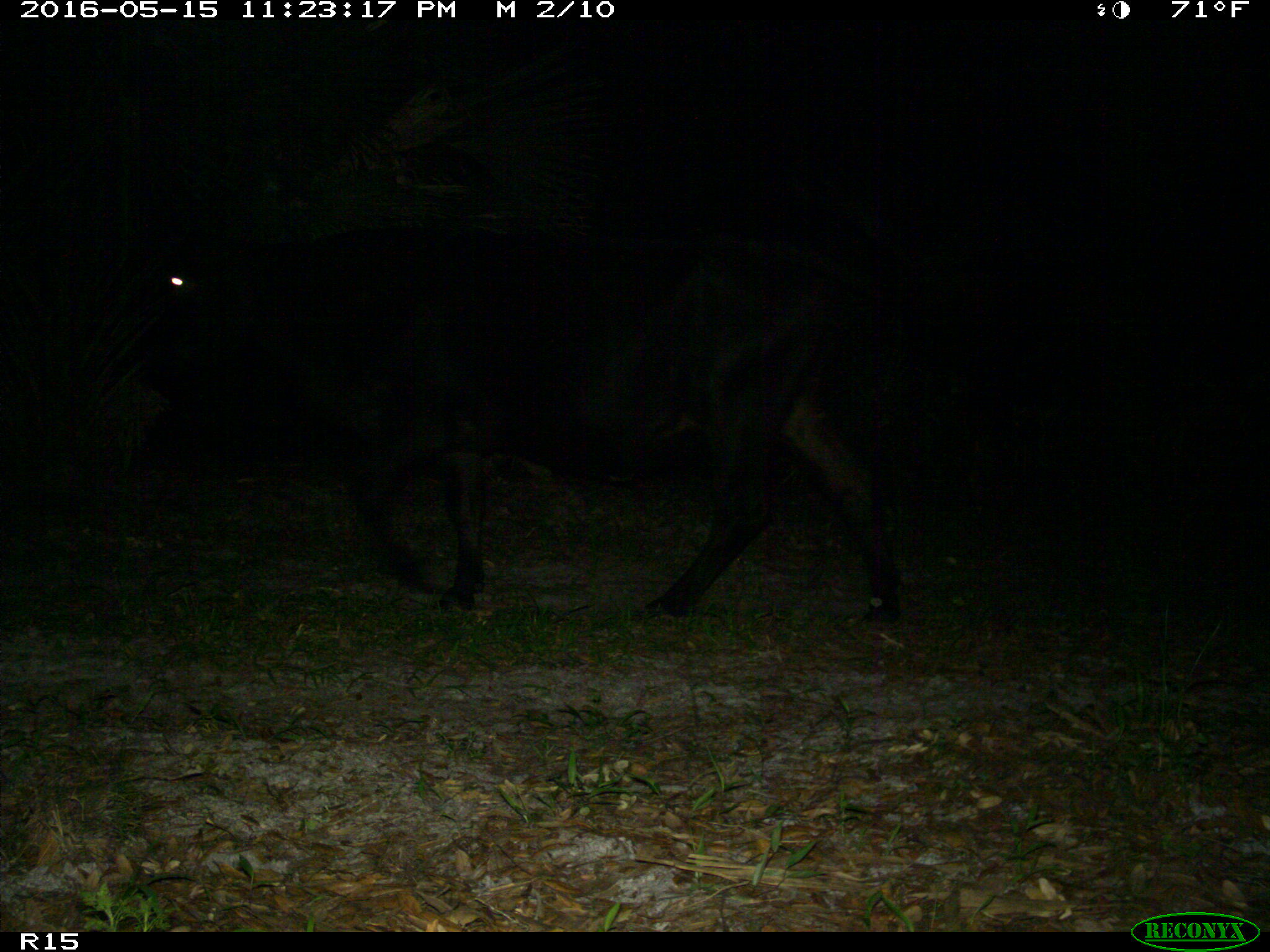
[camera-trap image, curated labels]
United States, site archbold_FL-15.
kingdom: Animalia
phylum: Chordata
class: Mammalia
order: Artiodactyla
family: Bovidae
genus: Bos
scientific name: Bos taurus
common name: domestic cow